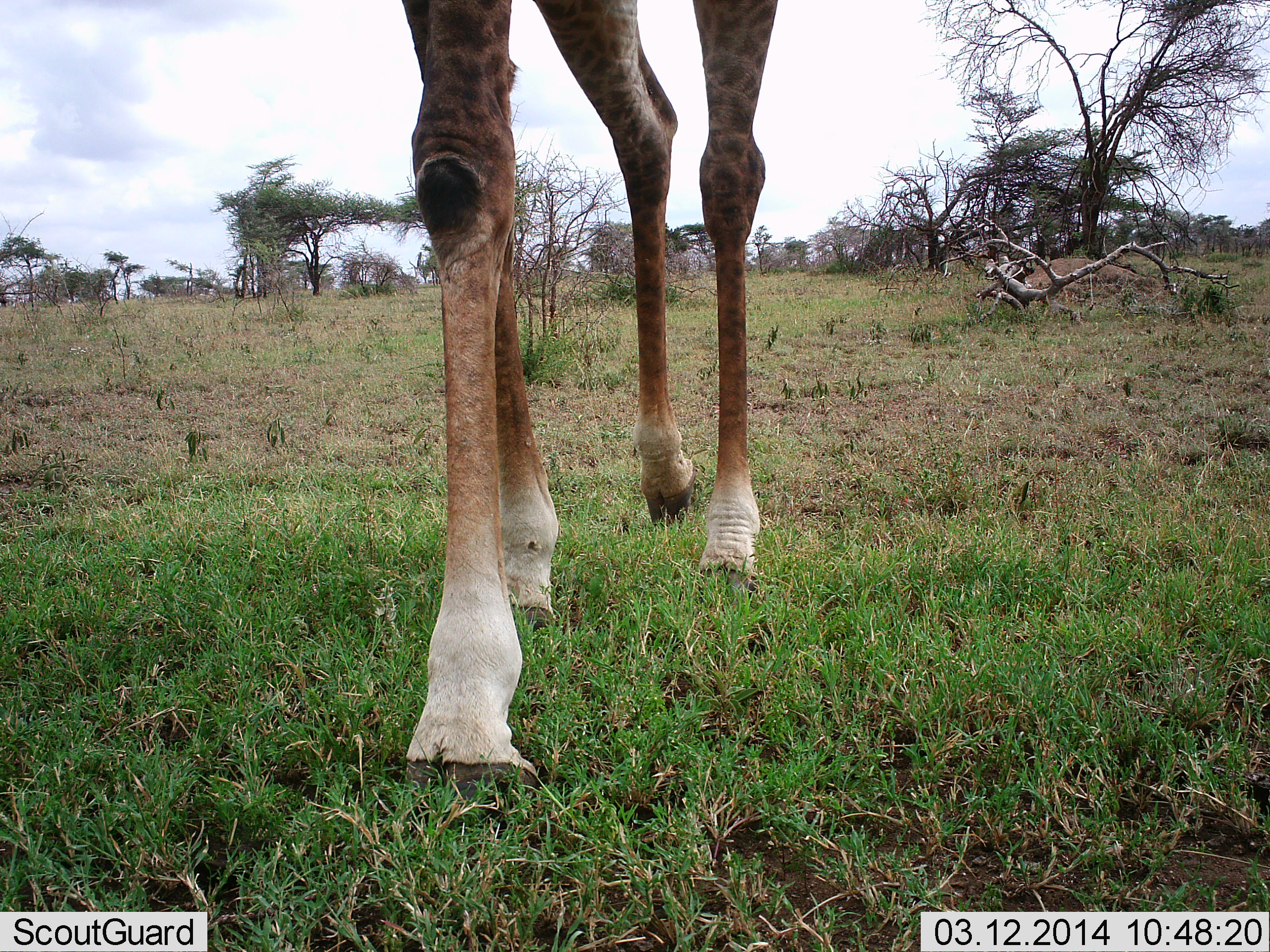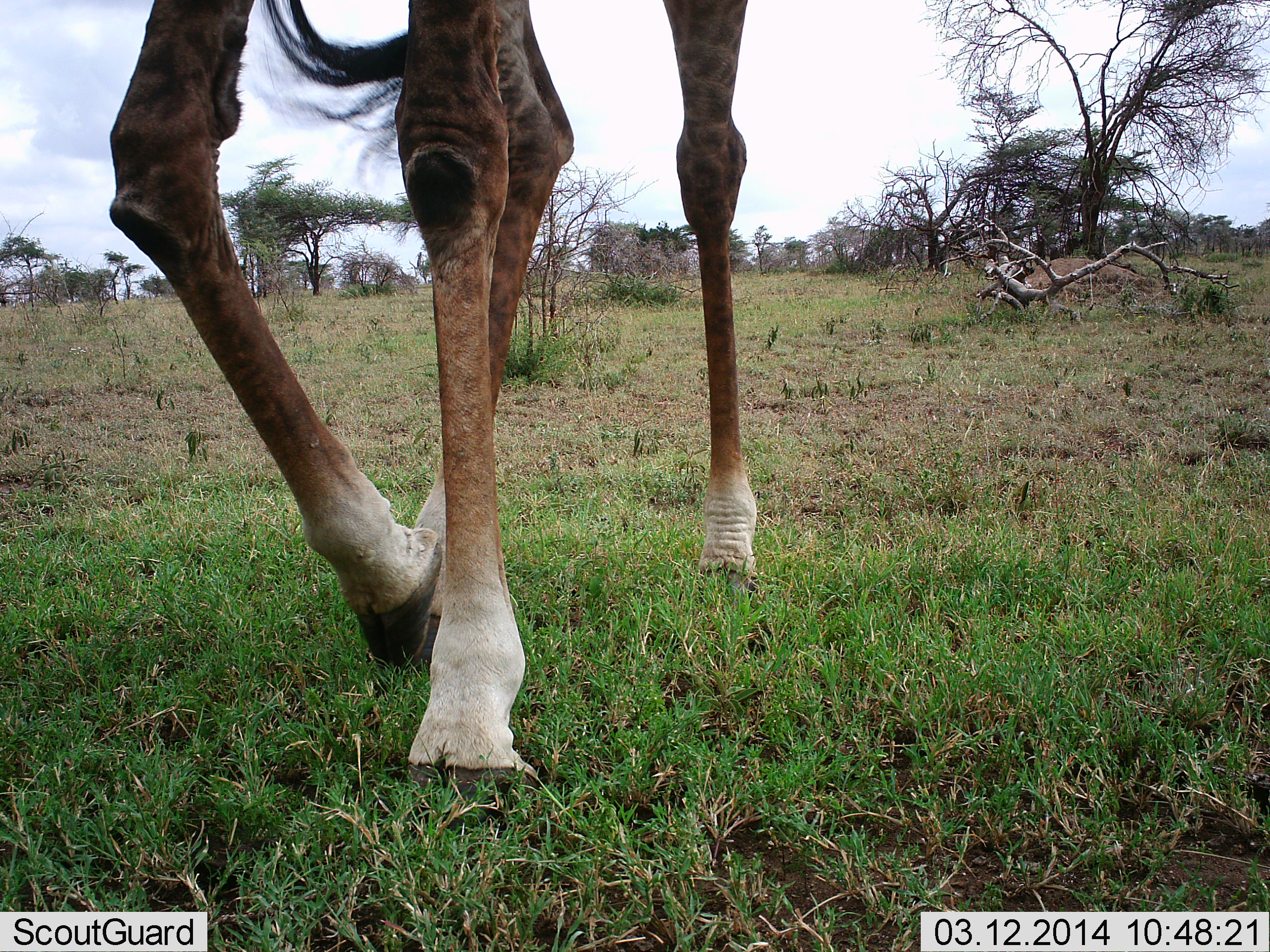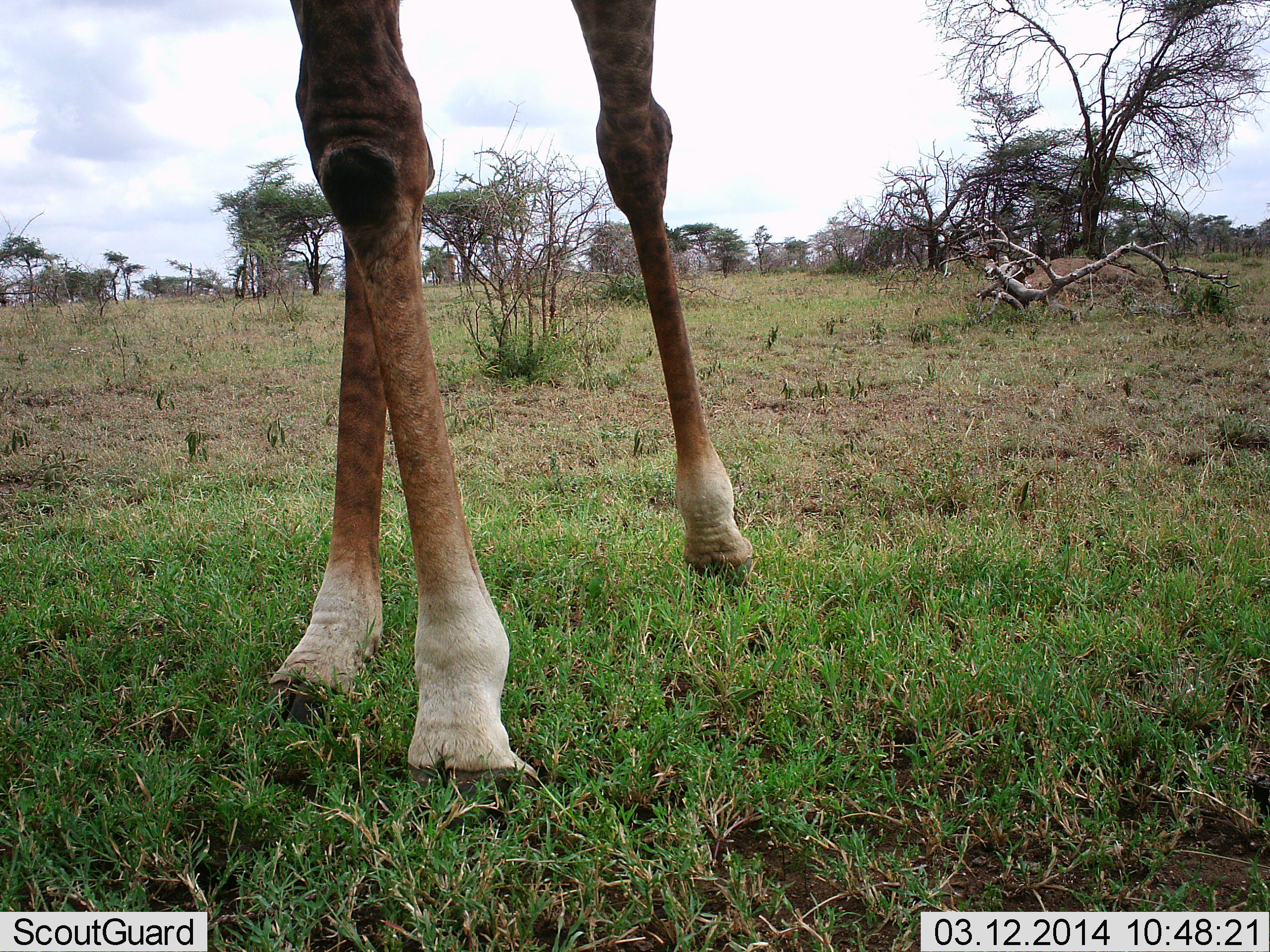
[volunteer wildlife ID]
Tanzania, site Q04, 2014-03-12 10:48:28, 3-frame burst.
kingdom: Animalia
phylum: Chordata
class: Mammalia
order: Artiodactyla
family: Giraffidae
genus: Giraffa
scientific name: Giraffa camelopardalis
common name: giraffe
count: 1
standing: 10%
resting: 0%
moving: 90%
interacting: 0%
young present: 0%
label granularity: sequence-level